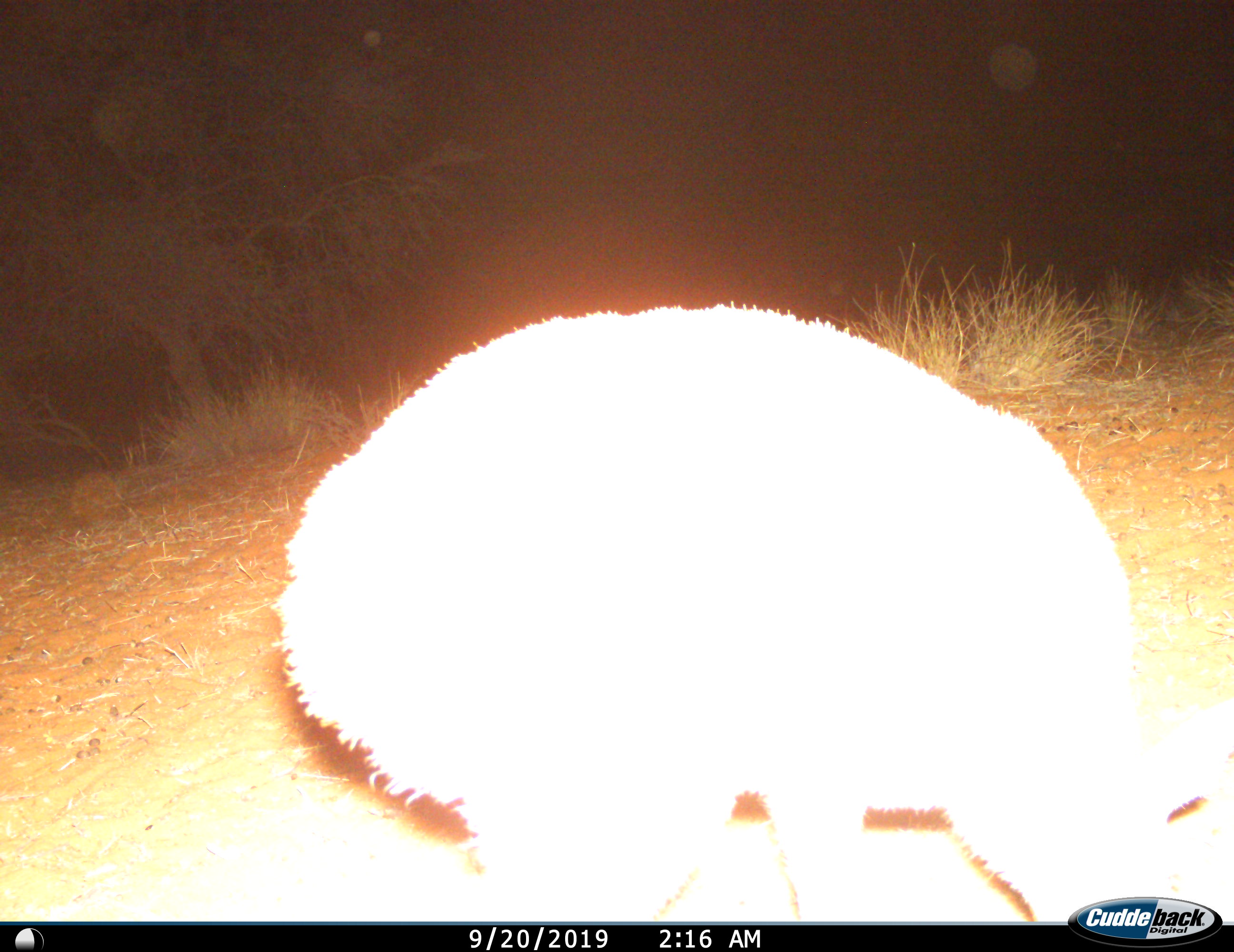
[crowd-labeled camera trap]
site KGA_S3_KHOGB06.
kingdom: Animalia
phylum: Chordata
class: Mammalia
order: Artiodactyla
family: Bovidae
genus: Raphicerus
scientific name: Raphicerus campestris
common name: steenbok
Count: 1.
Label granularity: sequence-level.